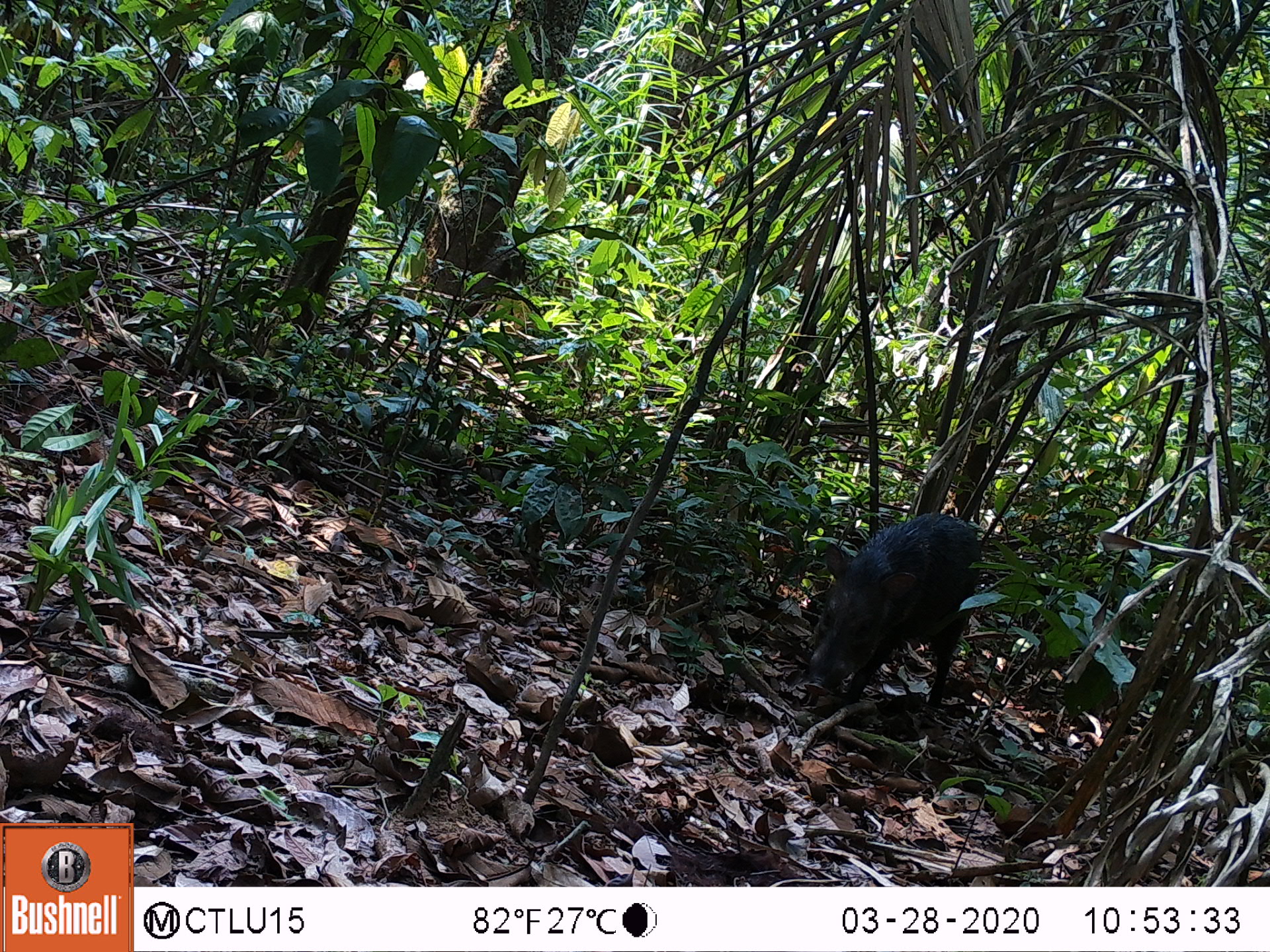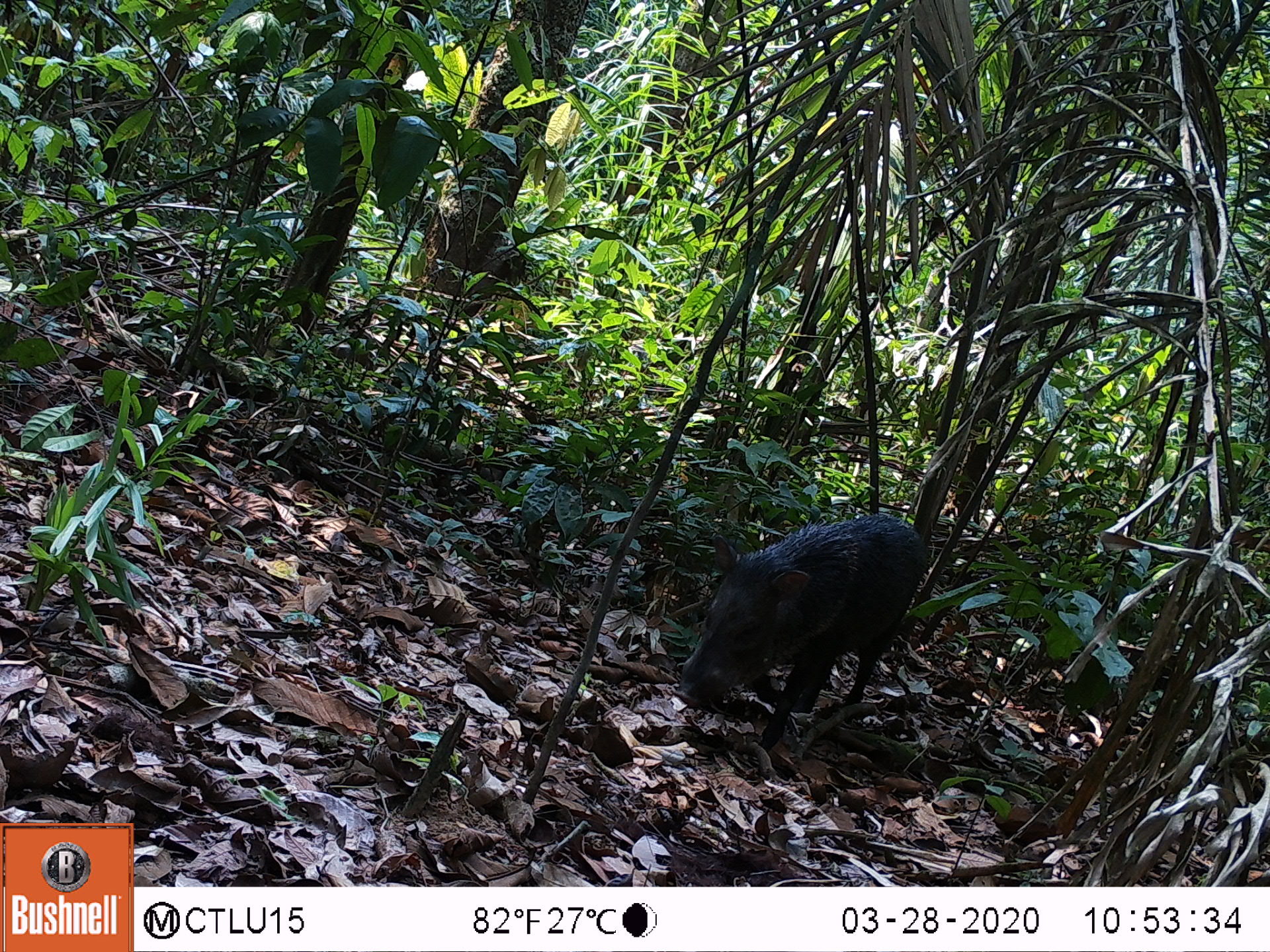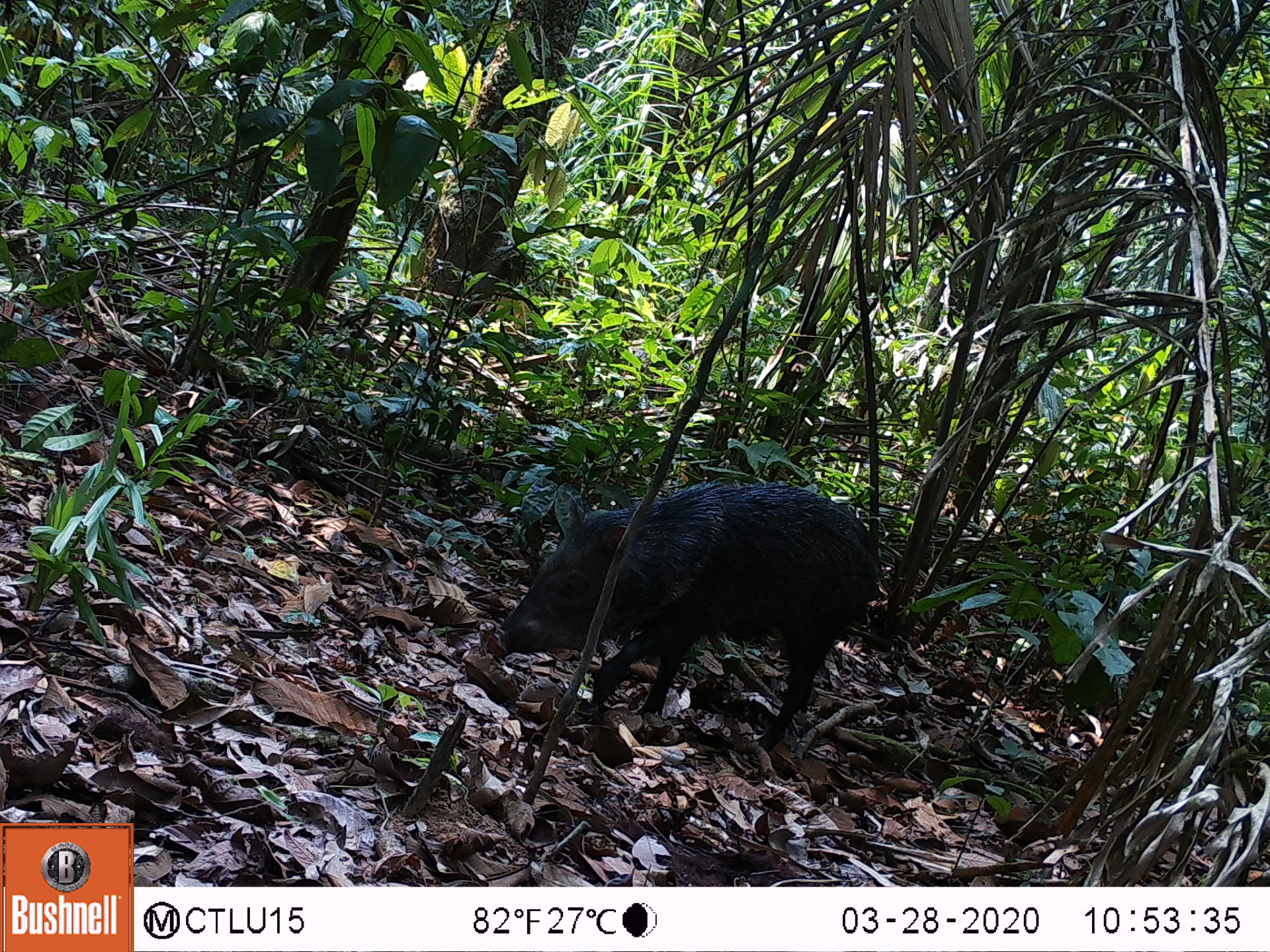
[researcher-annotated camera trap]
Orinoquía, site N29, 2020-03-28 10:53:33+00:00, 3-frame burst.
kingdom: Animalia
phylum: Chordata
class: Mammalia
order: Artiodactyla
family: Tayassuidae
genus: Pecari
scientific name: Pecari tajacu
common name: collared peccary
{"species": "collared peccary (Pecari tajacu)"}